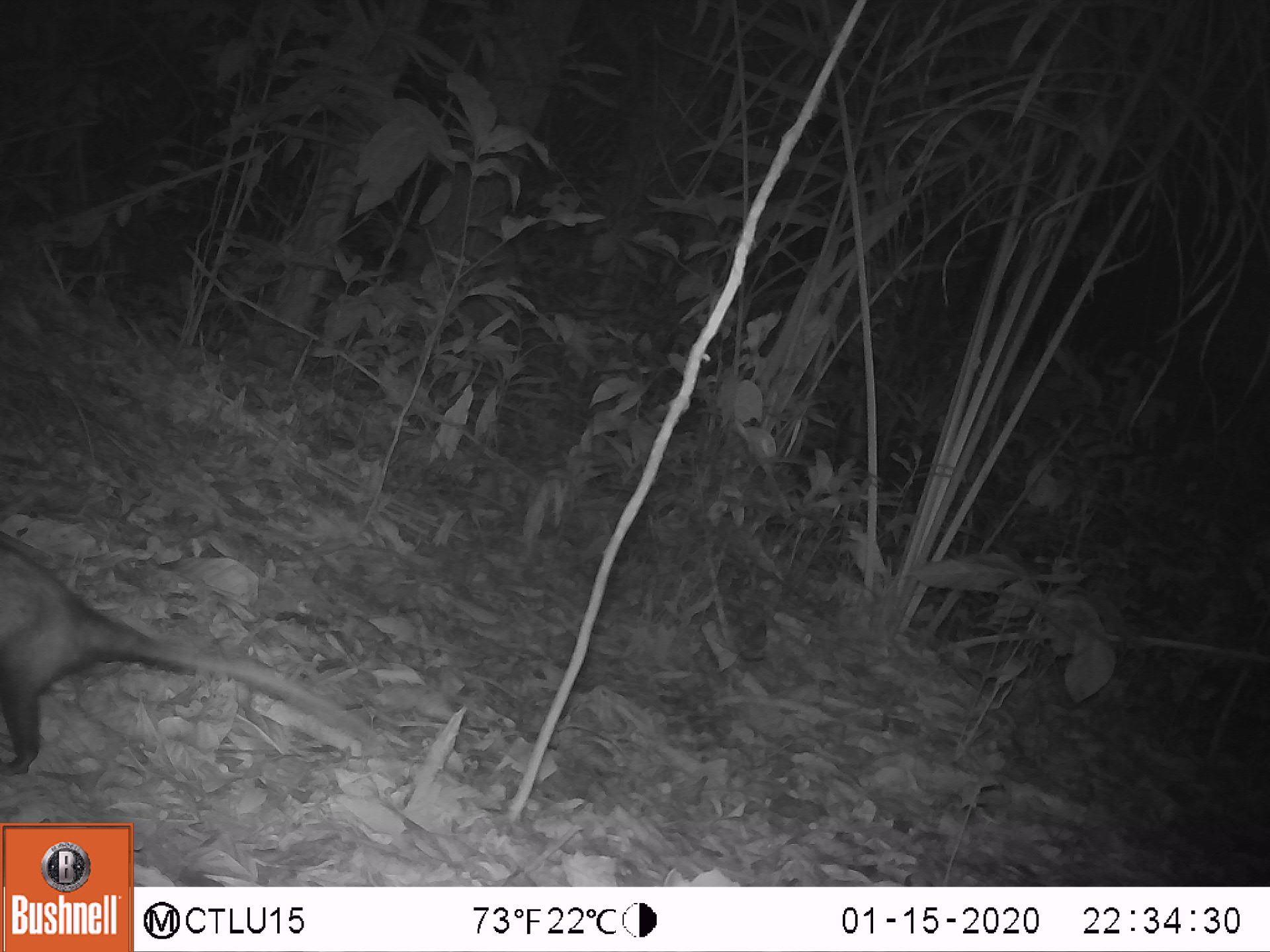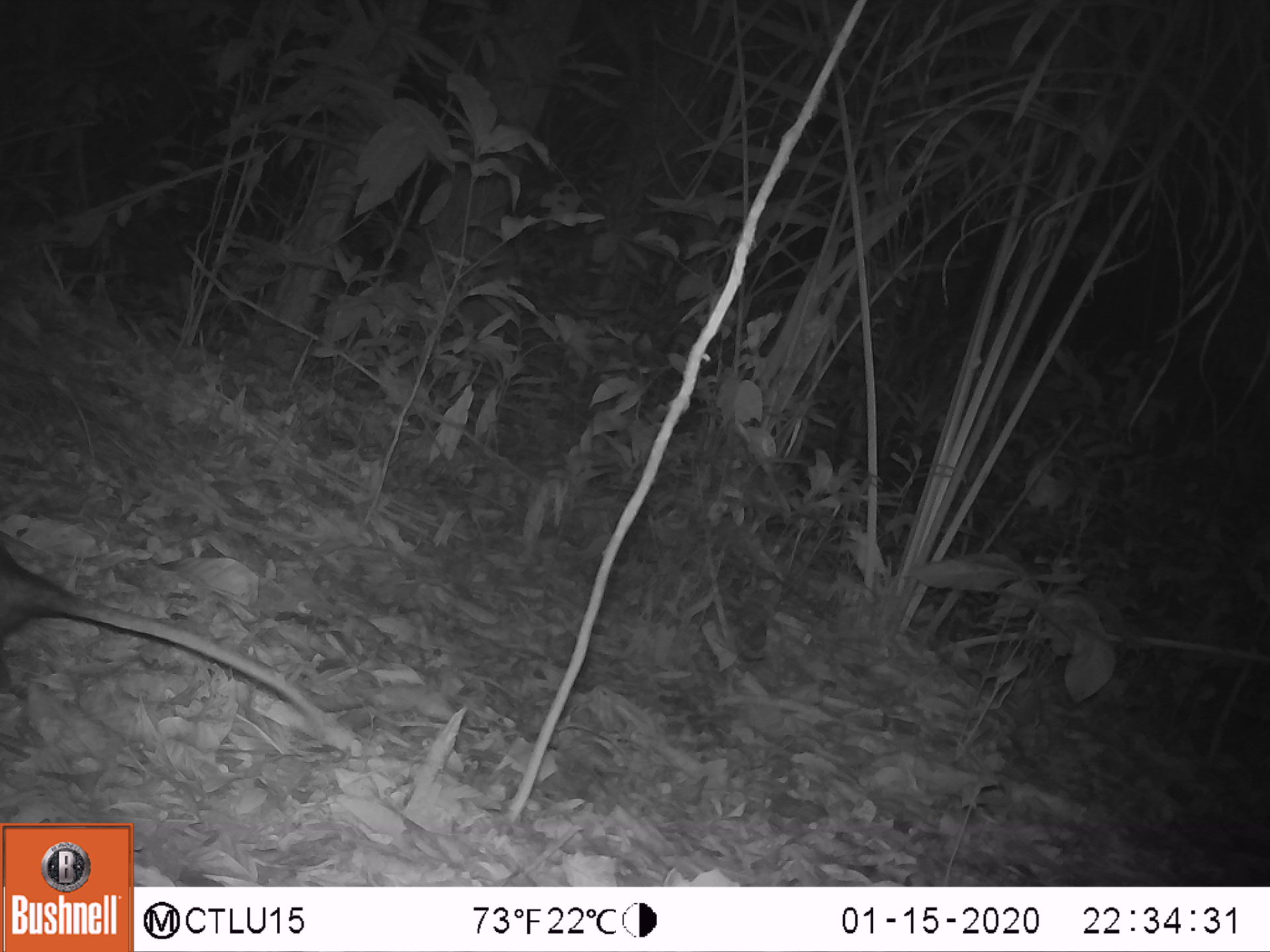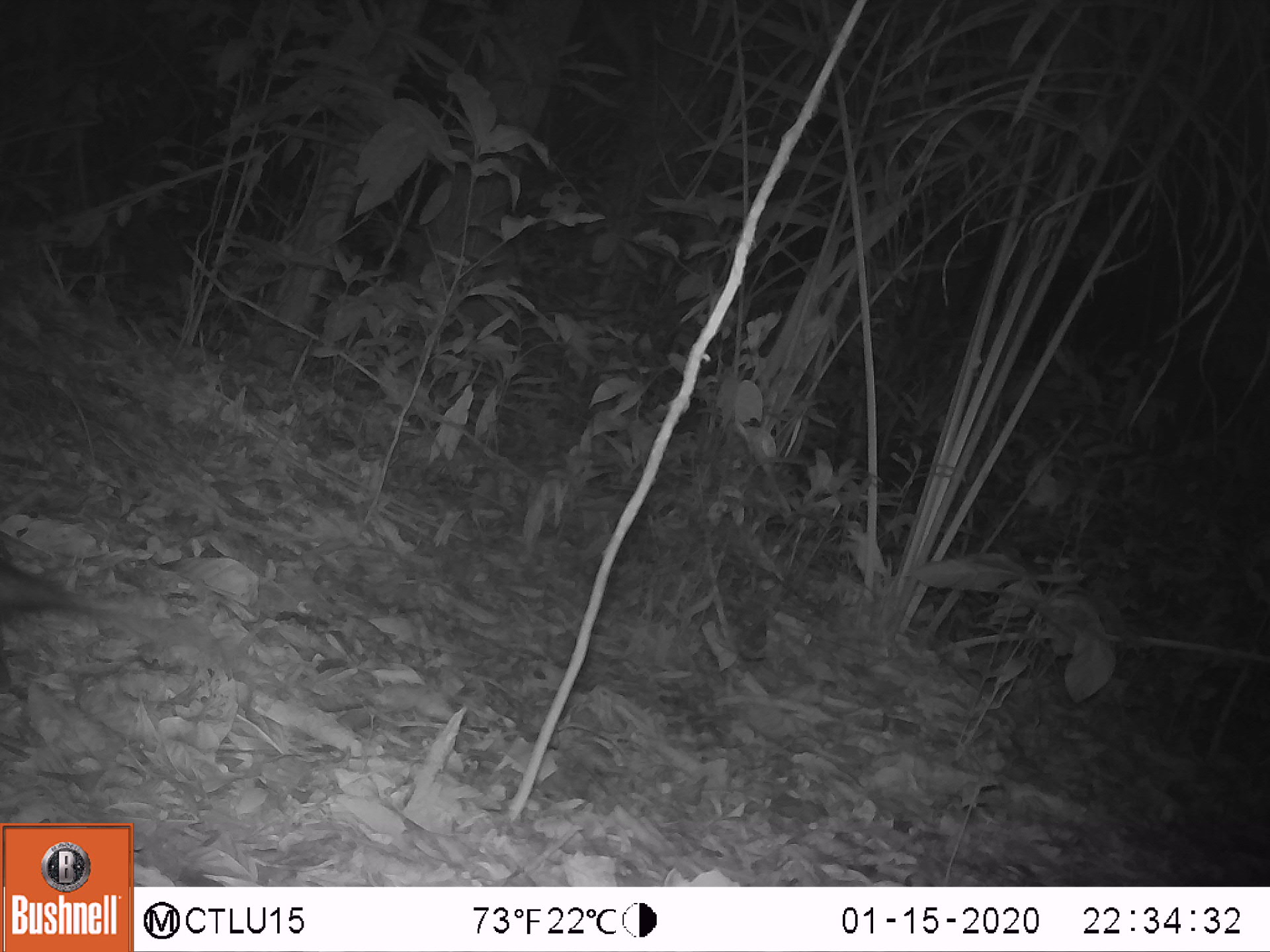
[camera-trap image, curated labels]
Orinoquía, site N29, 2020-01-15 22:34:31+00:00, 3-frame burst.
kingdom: Animalia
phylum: Chordata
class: Mammalia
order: Didelphimorphia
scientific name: Didelphimorphia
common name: possum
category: unknown possum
Unknown possum (possum) (Didelphimorphia).